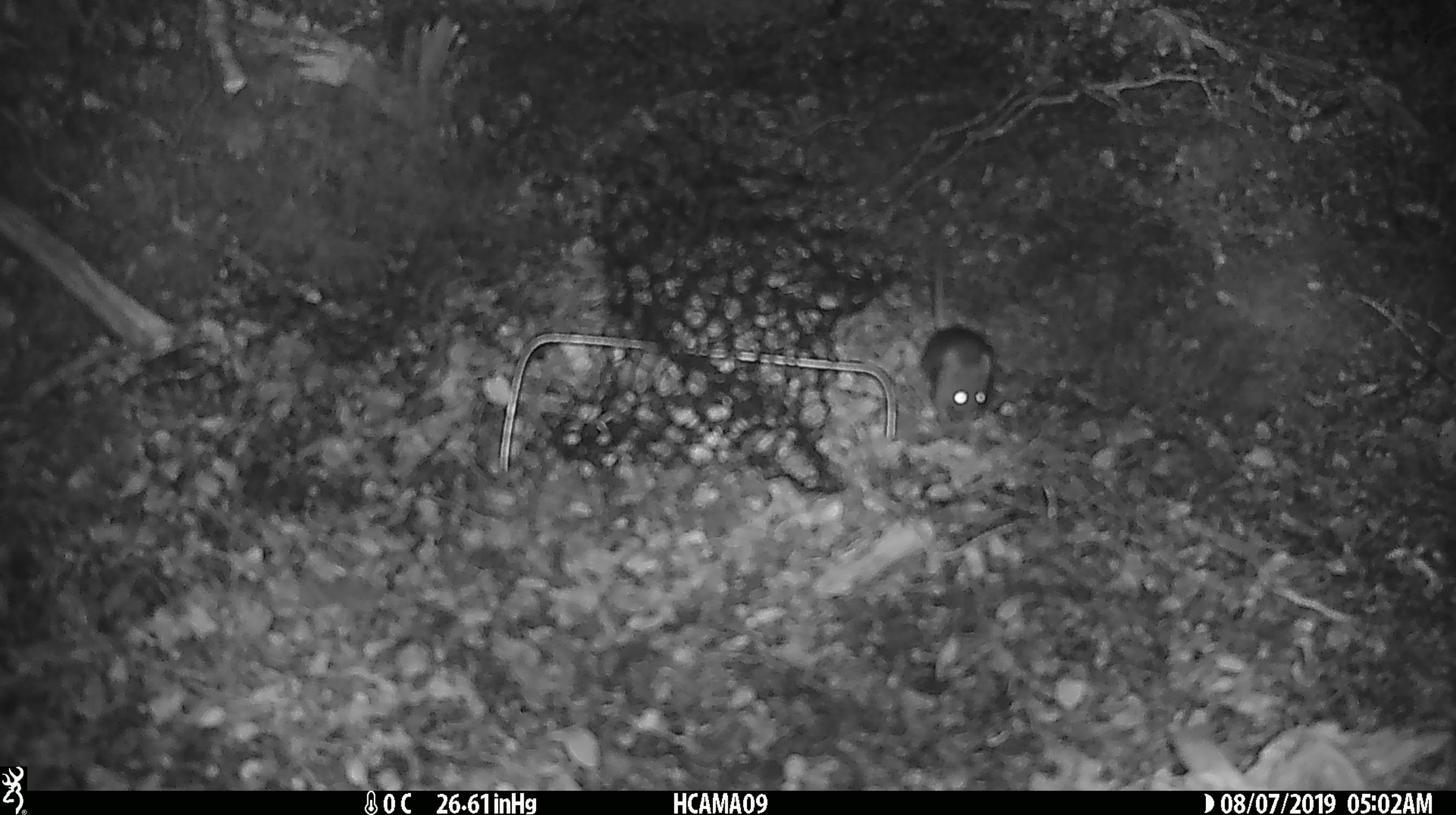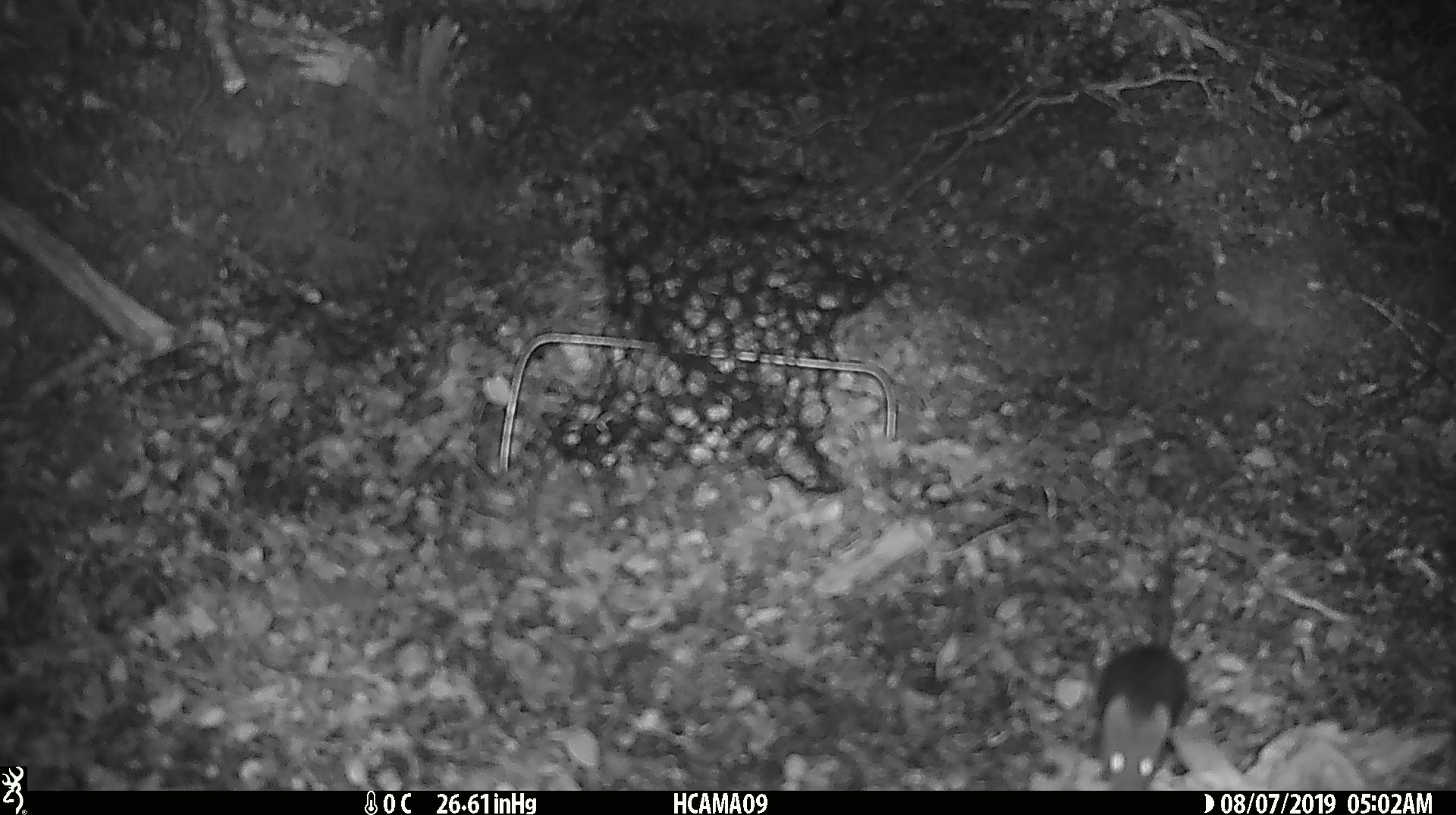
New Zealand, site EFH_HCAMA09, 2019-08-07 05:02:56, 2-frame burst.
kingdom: Animalia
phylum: Chordata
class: Mammalia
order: Rodentia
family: Muridae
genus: Mus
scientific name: Mus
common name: mouse